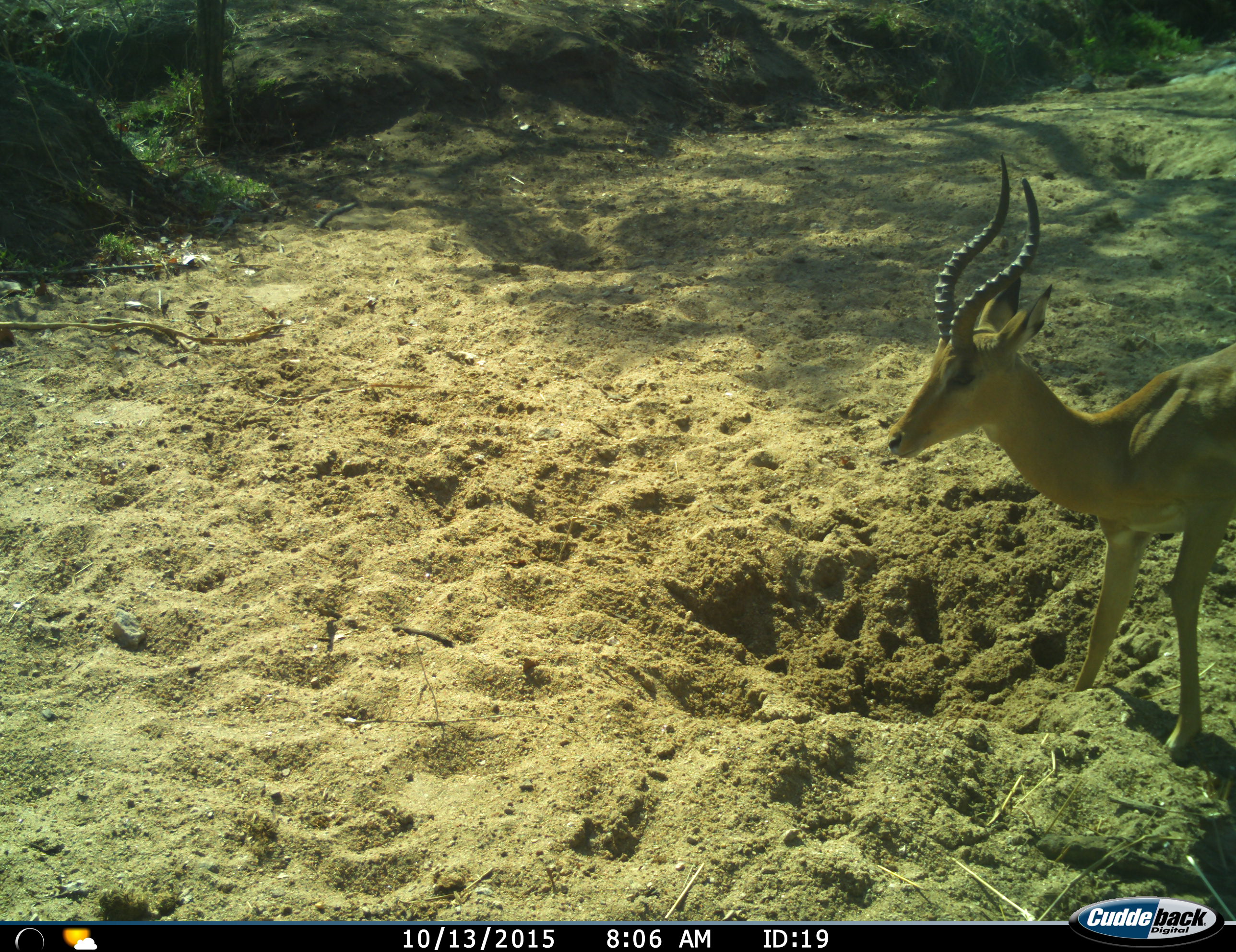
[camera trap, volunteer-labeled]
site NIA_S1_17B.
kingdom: Animalia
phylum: Chordata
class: Mammalia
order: Artiodactyla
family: Bovidae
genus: Aepyceros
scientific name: Aepyceros melampus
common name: impala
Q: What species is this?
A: Impala (Aepyceros melampus).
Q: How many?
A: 1.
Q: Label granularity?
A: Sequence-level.